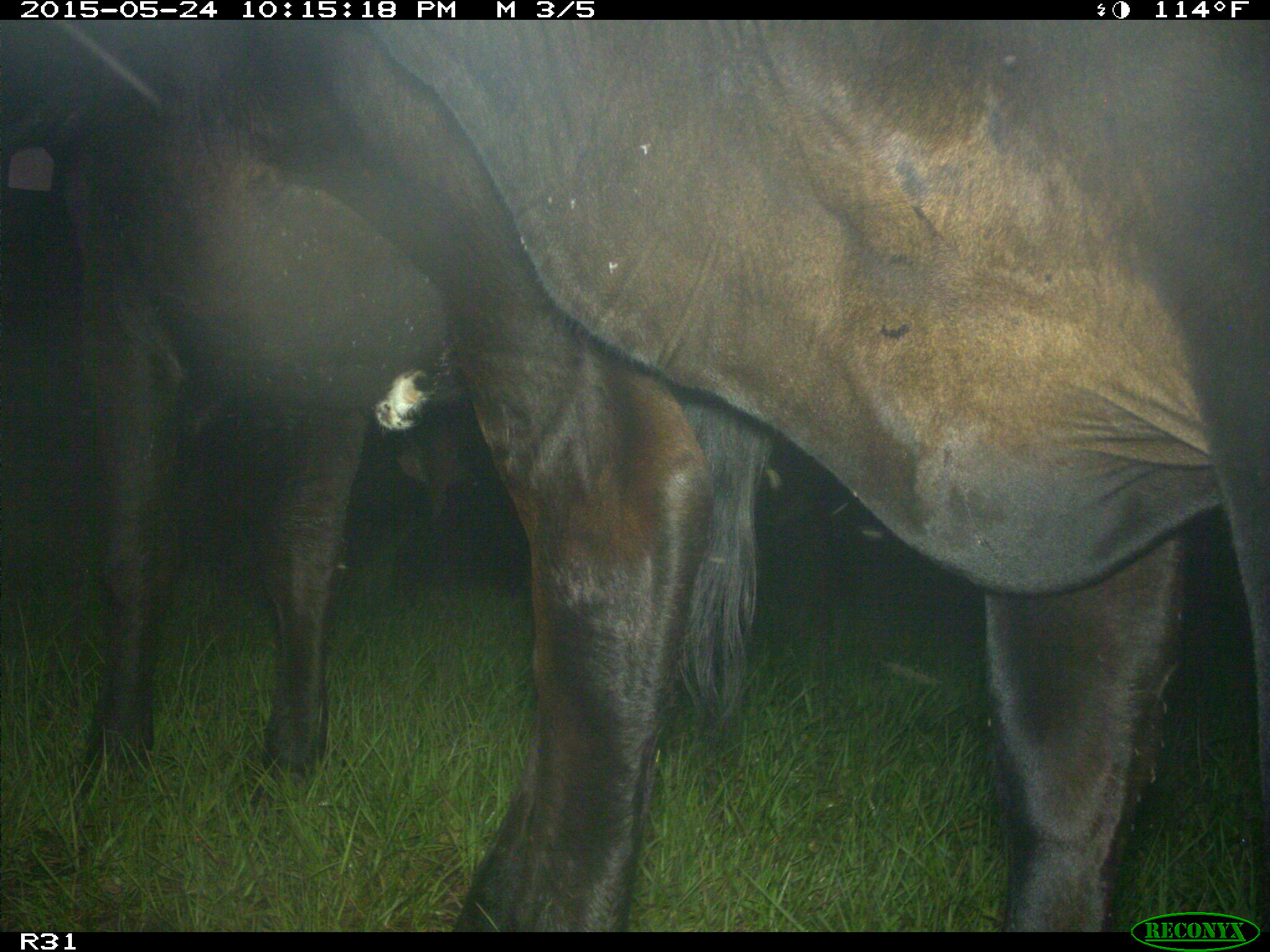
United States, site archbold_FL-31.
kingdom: Animalia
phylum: Chordata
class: Mammalia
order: Artiodactyla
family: Bovidae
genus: Bos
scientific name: Bos taurus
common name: domestic cow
Bos taurus (domestic cow).